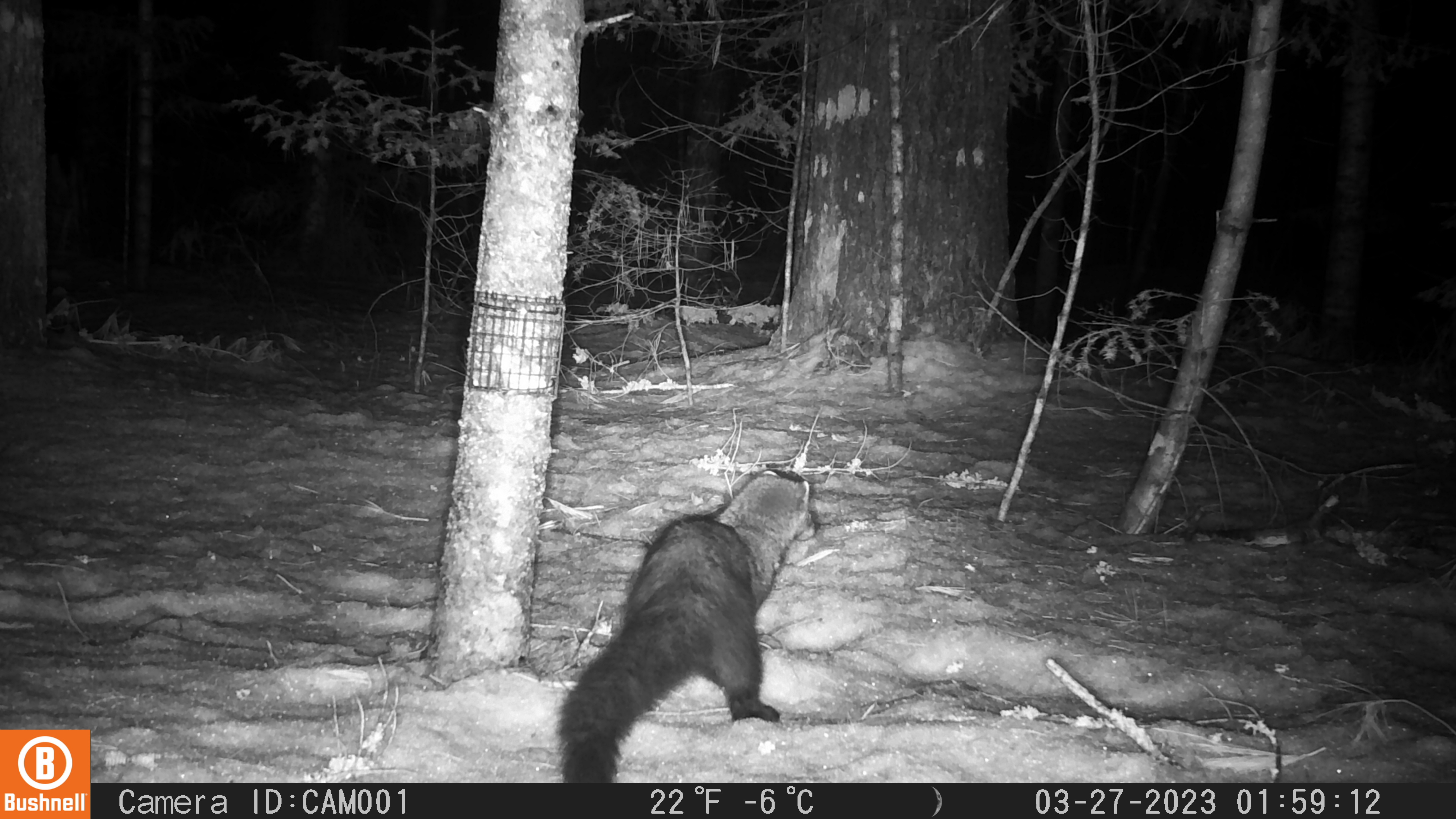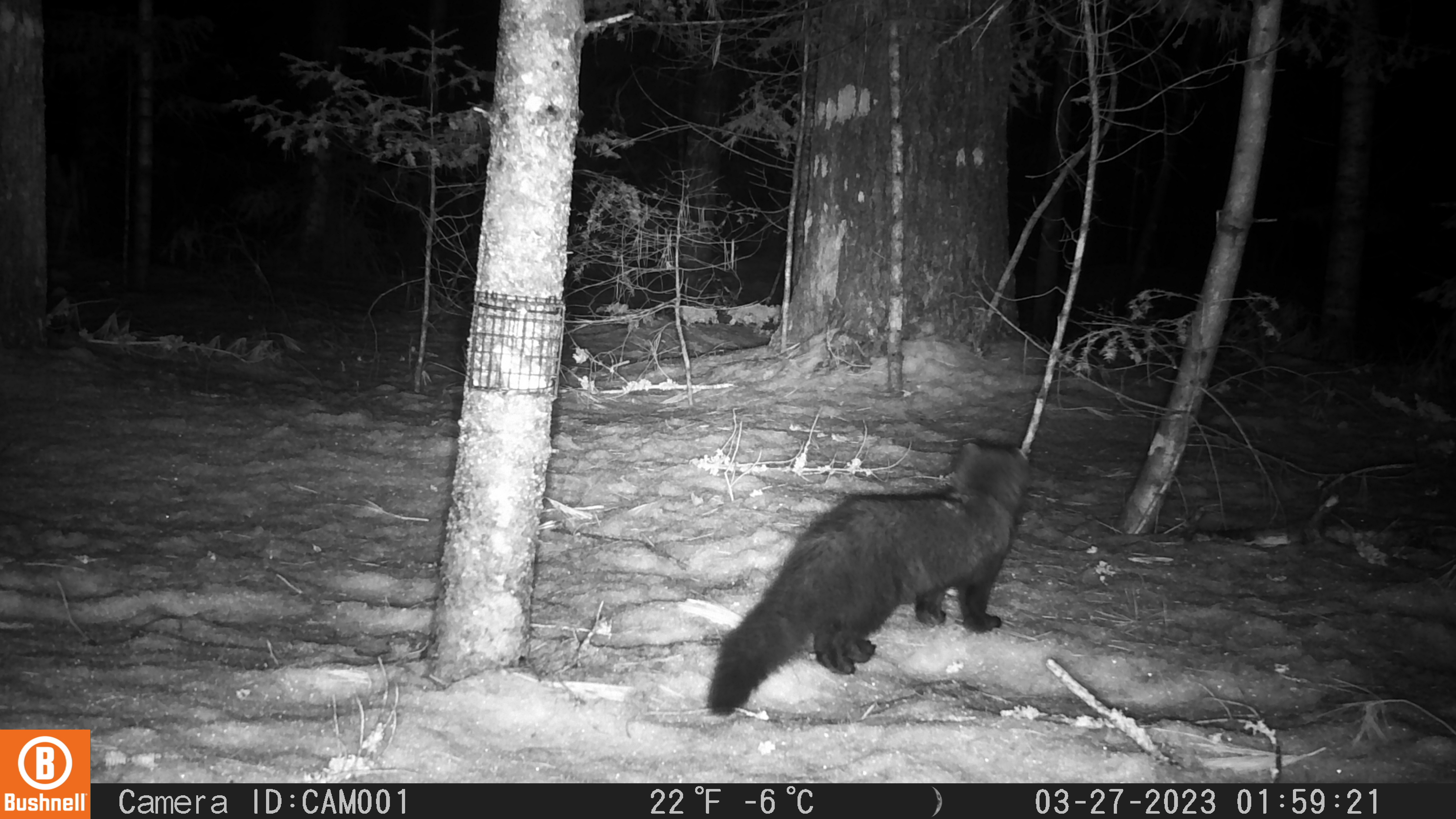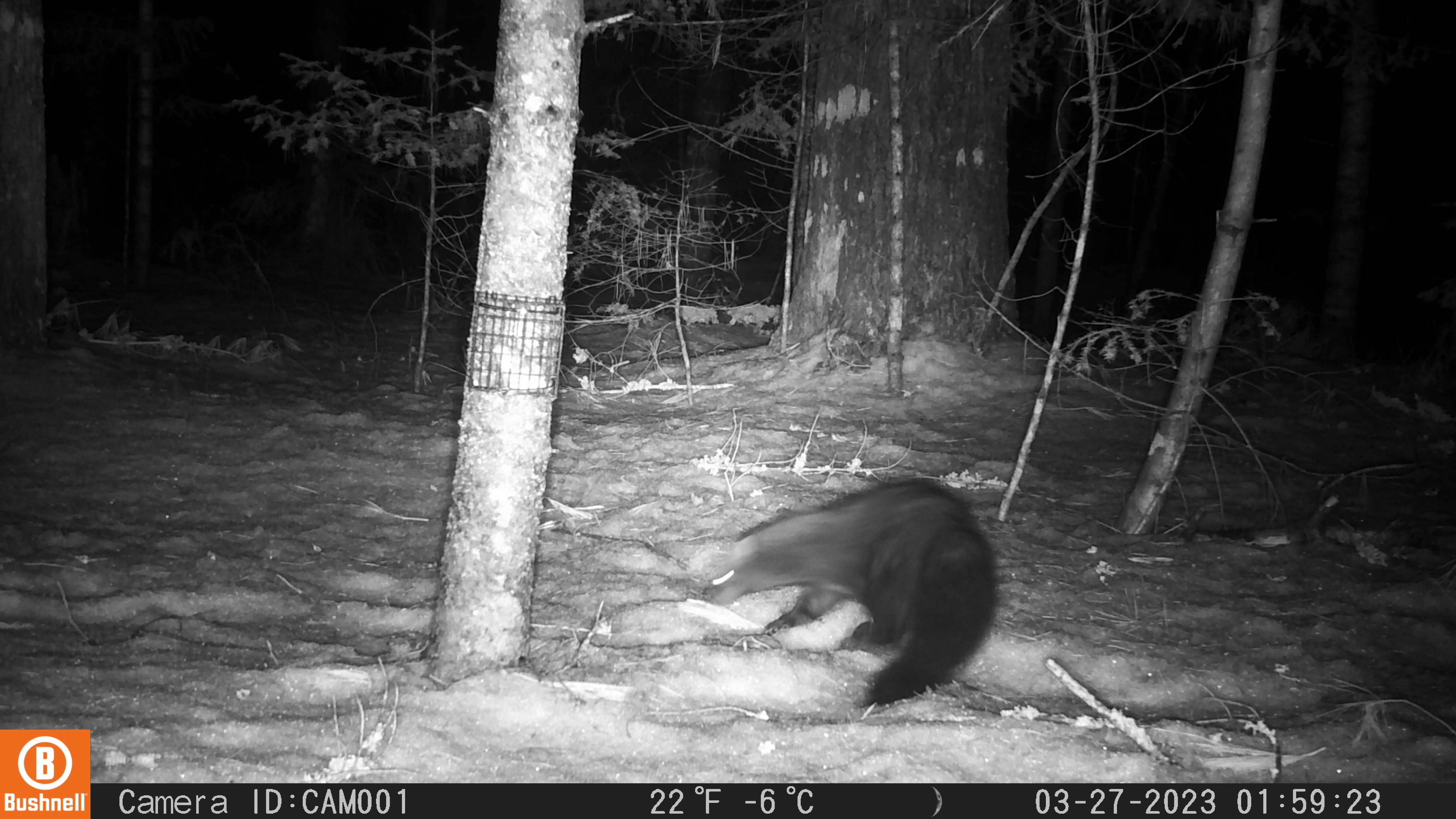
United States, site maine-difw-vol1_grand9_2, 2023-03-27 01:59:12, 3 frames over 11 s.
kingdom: Animalia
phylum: Chordata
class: Mammalia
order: Carnivora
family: Mustelidae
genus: Pekania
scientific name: Pekania pennanti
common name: fisher